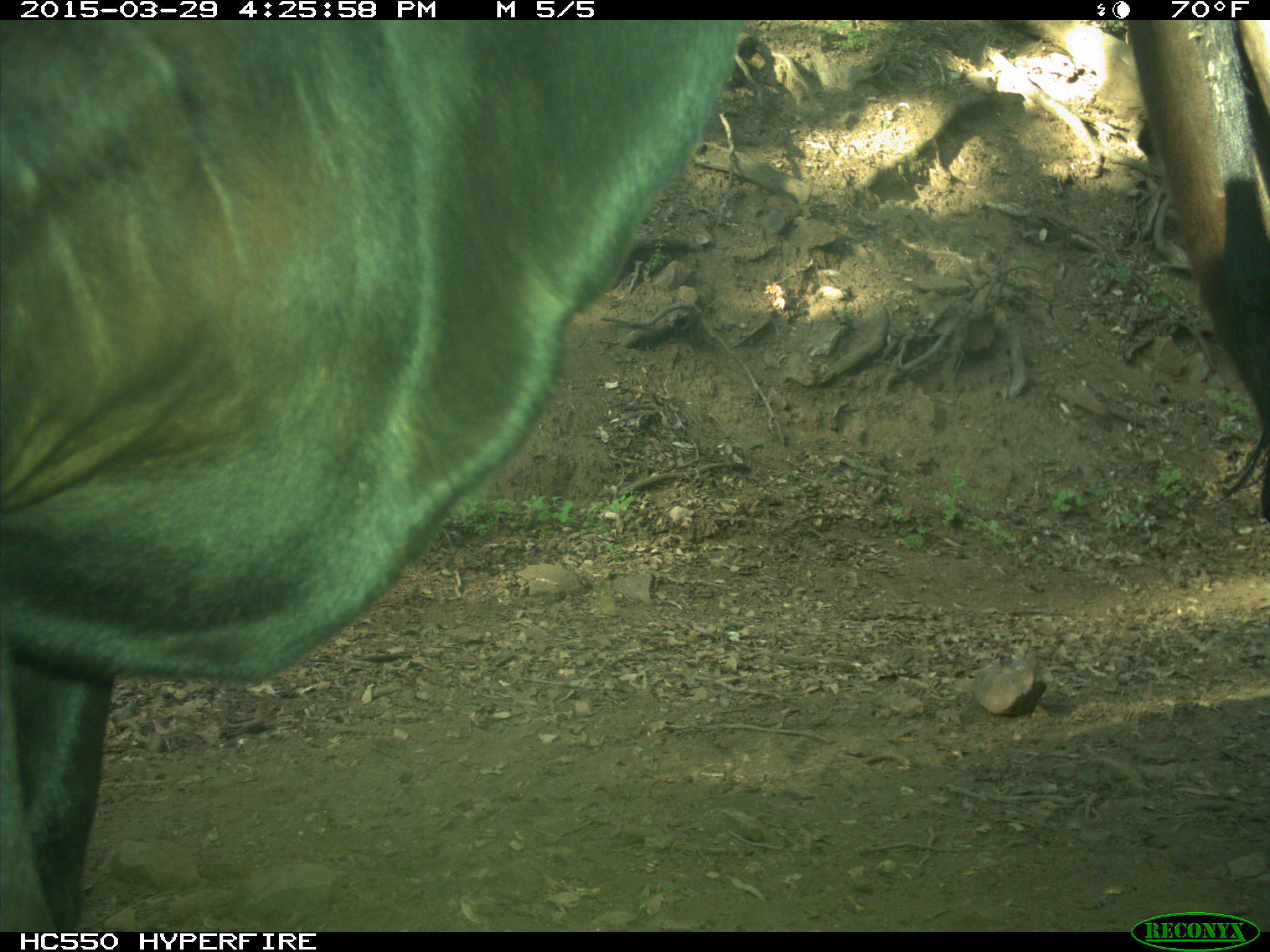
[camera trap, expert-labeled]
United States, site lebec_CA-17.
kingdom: Animalia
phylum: Chordata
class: Mammalia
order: Artiodactyla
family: Bovidae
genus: Bos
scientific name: Bos taurus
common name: domestic cow